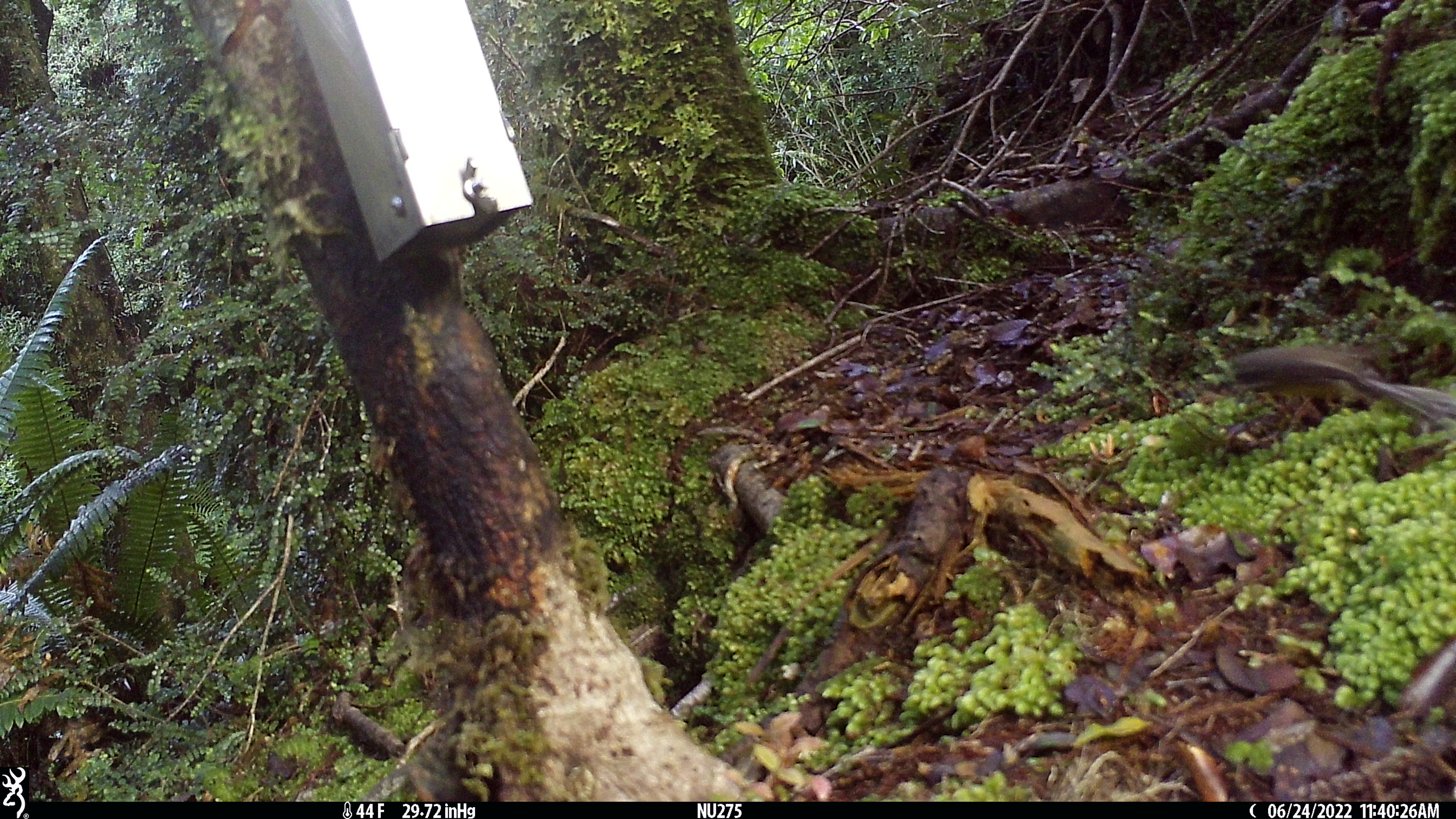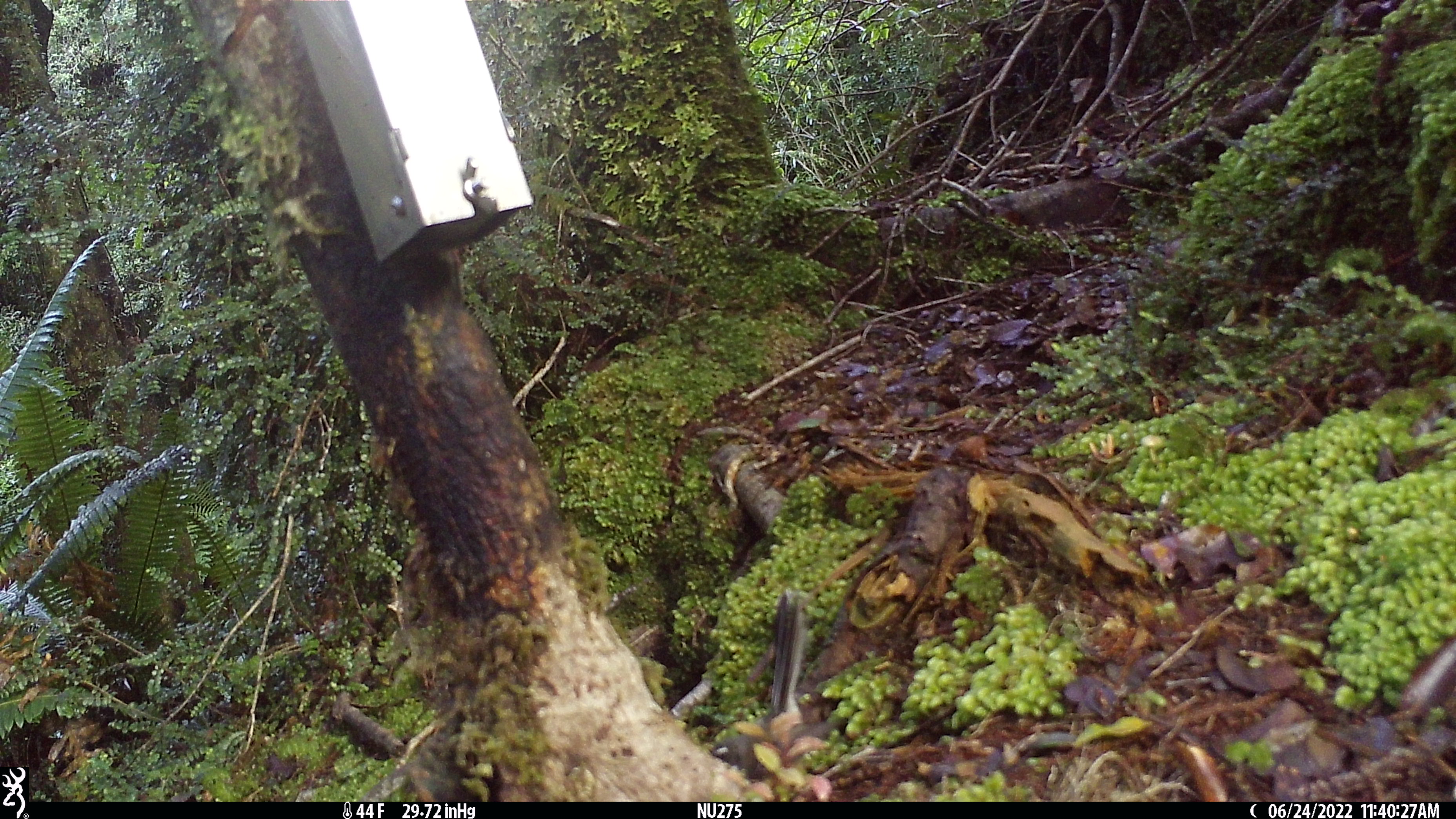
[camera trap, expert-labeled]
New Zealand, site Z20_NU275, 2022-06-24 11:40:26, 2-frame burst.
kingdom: Animalia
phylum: Chordata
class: Aves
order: Passeriformes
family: Rhipiduridae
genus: Rhipidura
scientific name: Rhipidura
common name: fantails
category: fantail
Fantail (fantails) (Rhipidura).